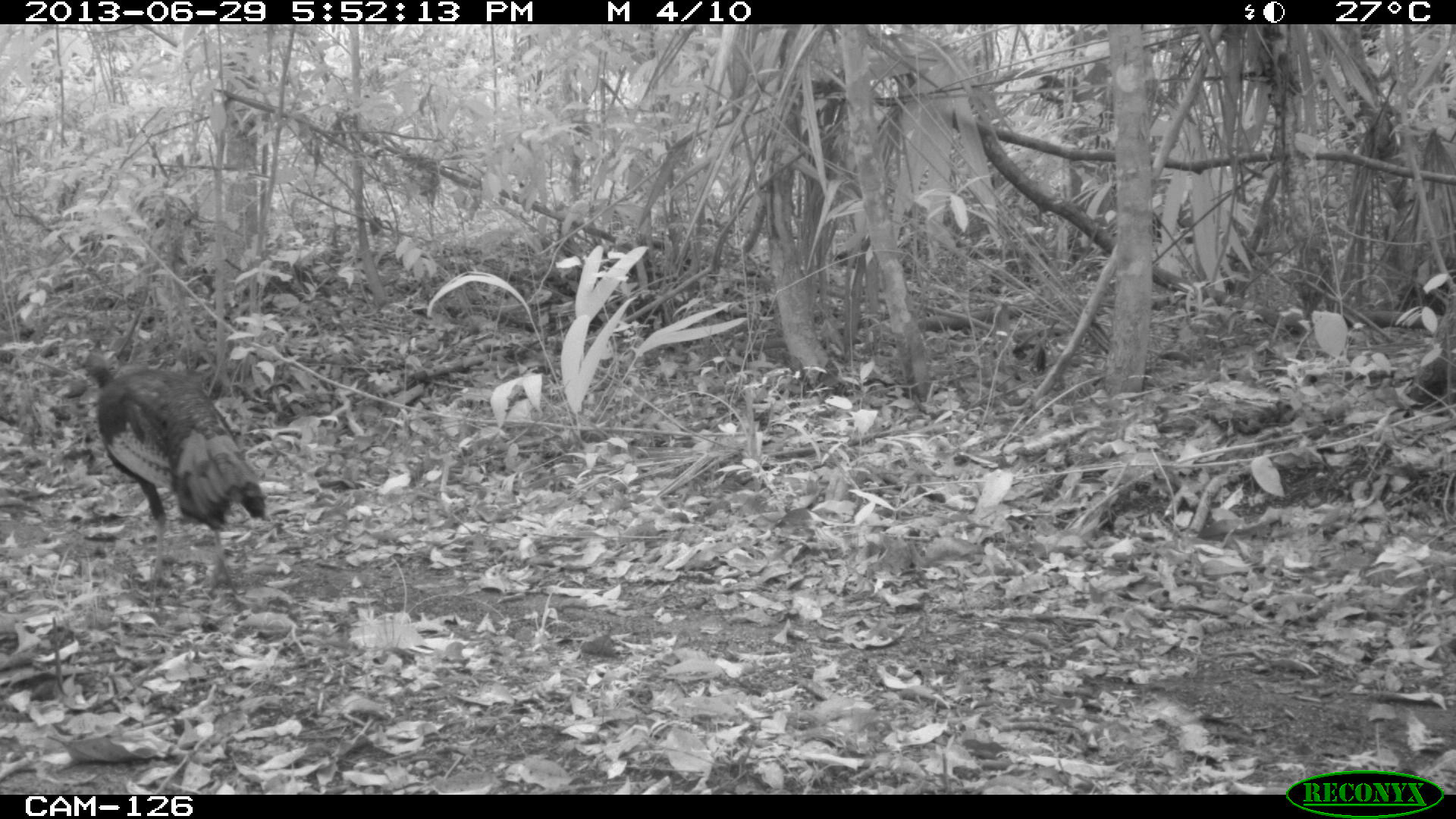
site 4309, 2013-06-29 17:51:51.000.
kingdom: Animalia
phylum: Chordata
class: Aves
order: Galliformes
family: Phasianidae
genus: Meleagris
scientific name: Meleagris ocellata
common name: ocellated turkey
Meleagris ocellata (ocellated turkey), count 1.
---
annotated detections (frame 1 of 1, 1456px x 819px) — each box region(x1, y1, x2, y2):
meleagris ocellata: region(66, 339, 271, 612)